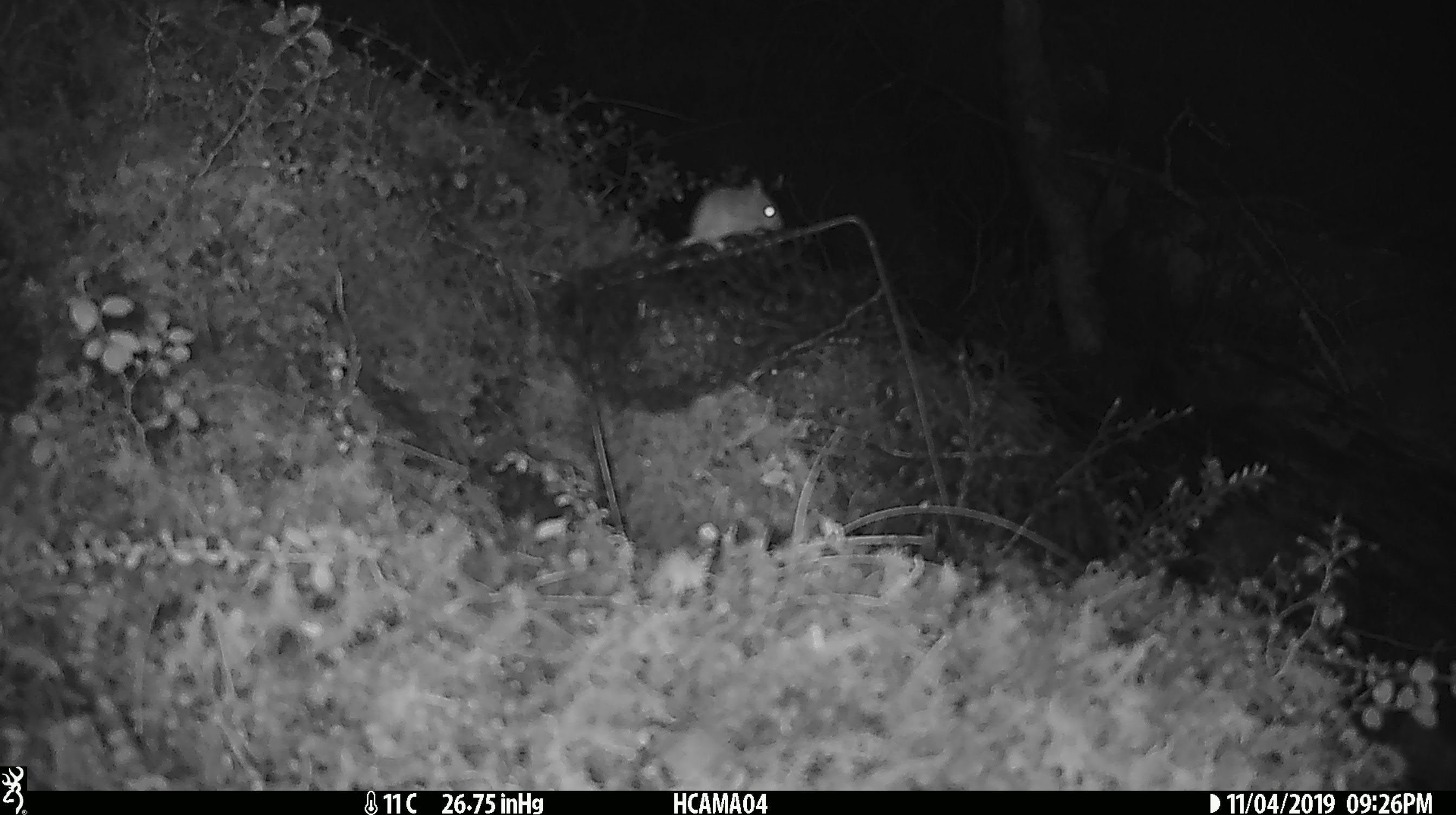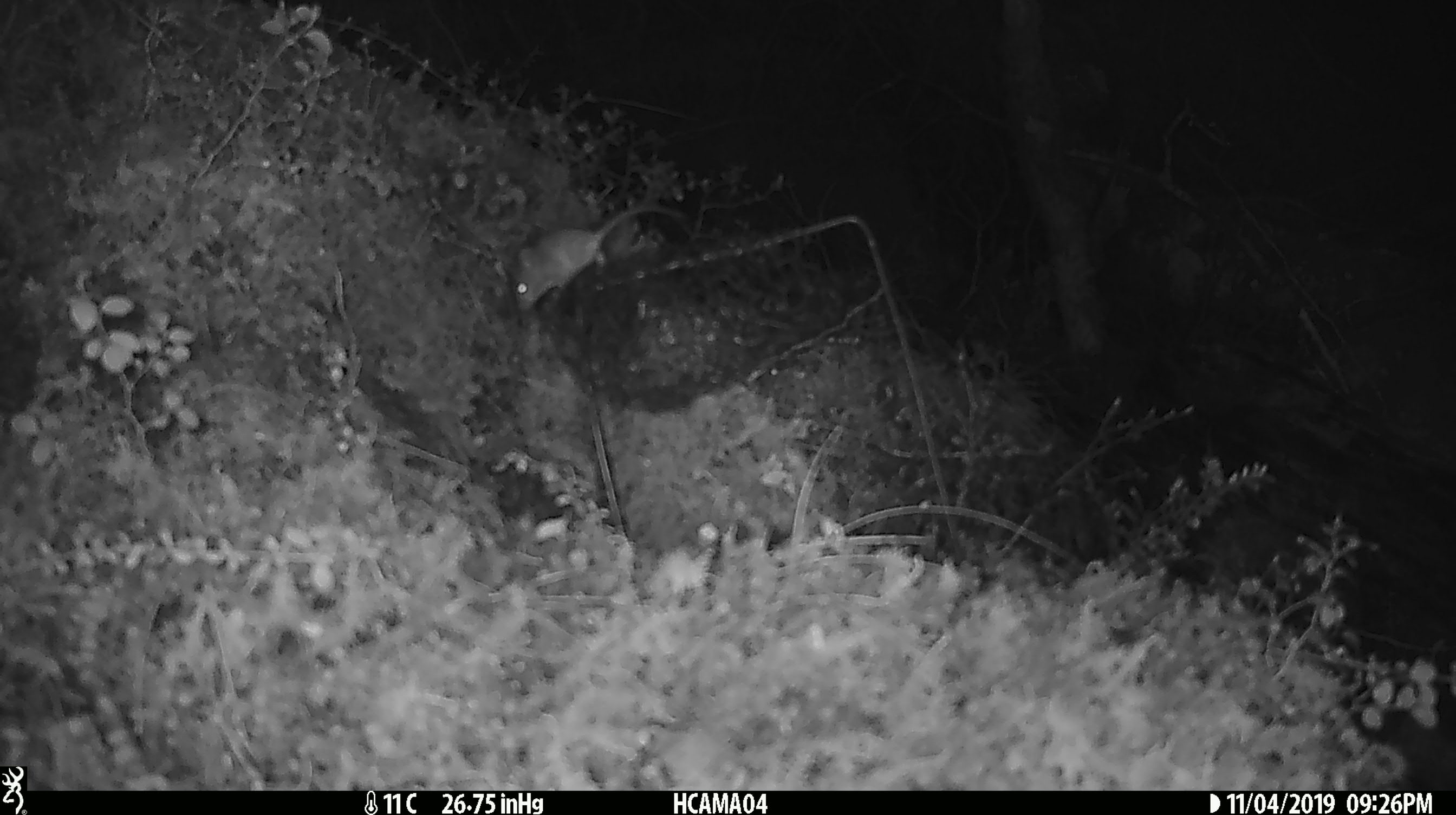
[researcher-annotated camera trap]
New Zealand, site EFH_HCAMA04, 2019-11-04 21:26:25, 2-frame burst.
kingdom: Animalia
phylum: Chordata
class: Mammalia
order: Rodentia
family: Muridae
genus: Mus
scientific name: Mus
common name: mouse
Mouse (Mus).